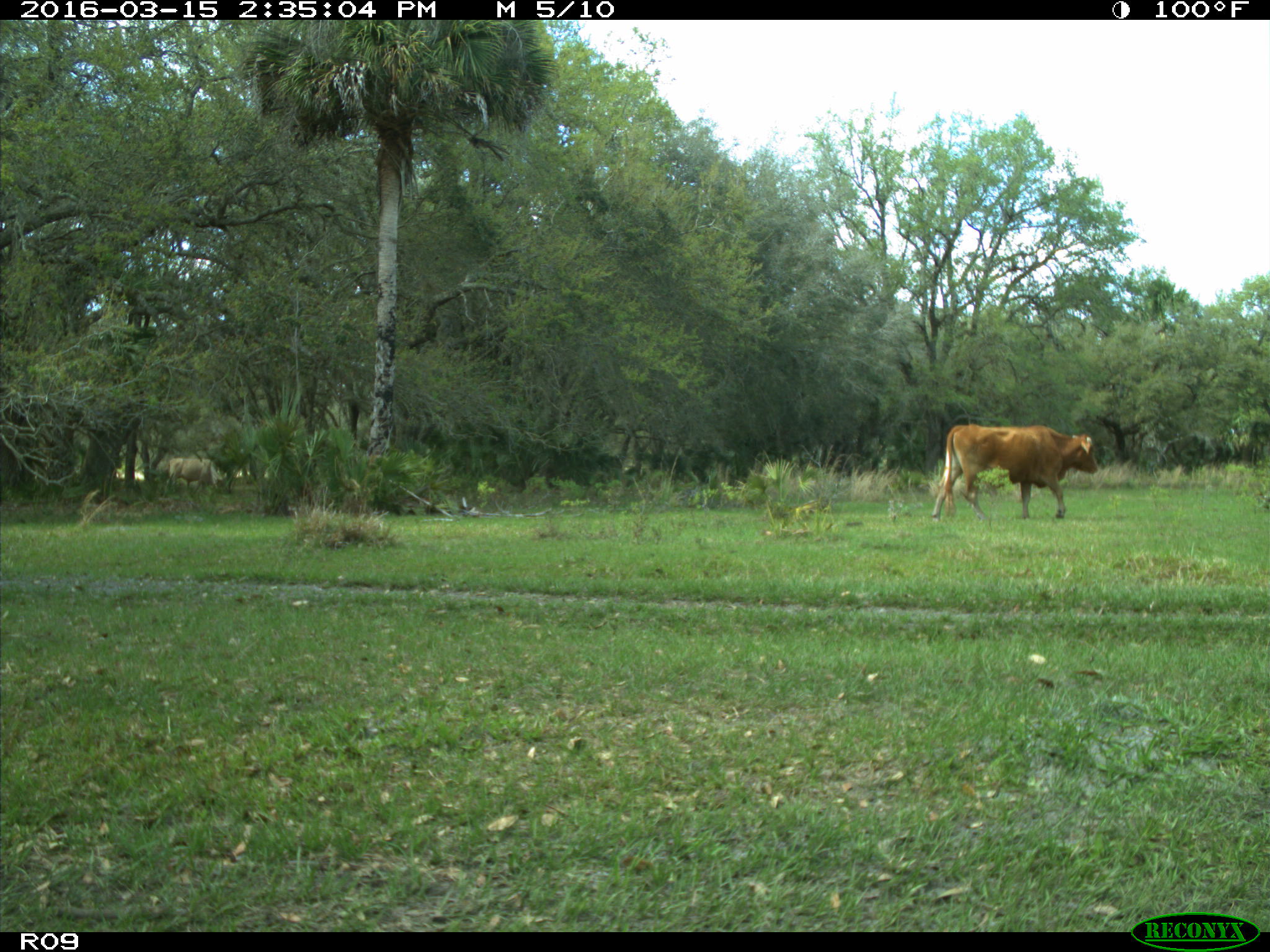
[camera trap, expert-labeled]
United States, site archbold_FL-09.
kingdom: Animalia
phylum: Chordata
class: Mammalia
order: Artiodactyla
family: Bovidae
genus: Bos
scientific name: Bos taurus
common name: domestic cow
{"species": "Bos taurus (domestic cow)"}